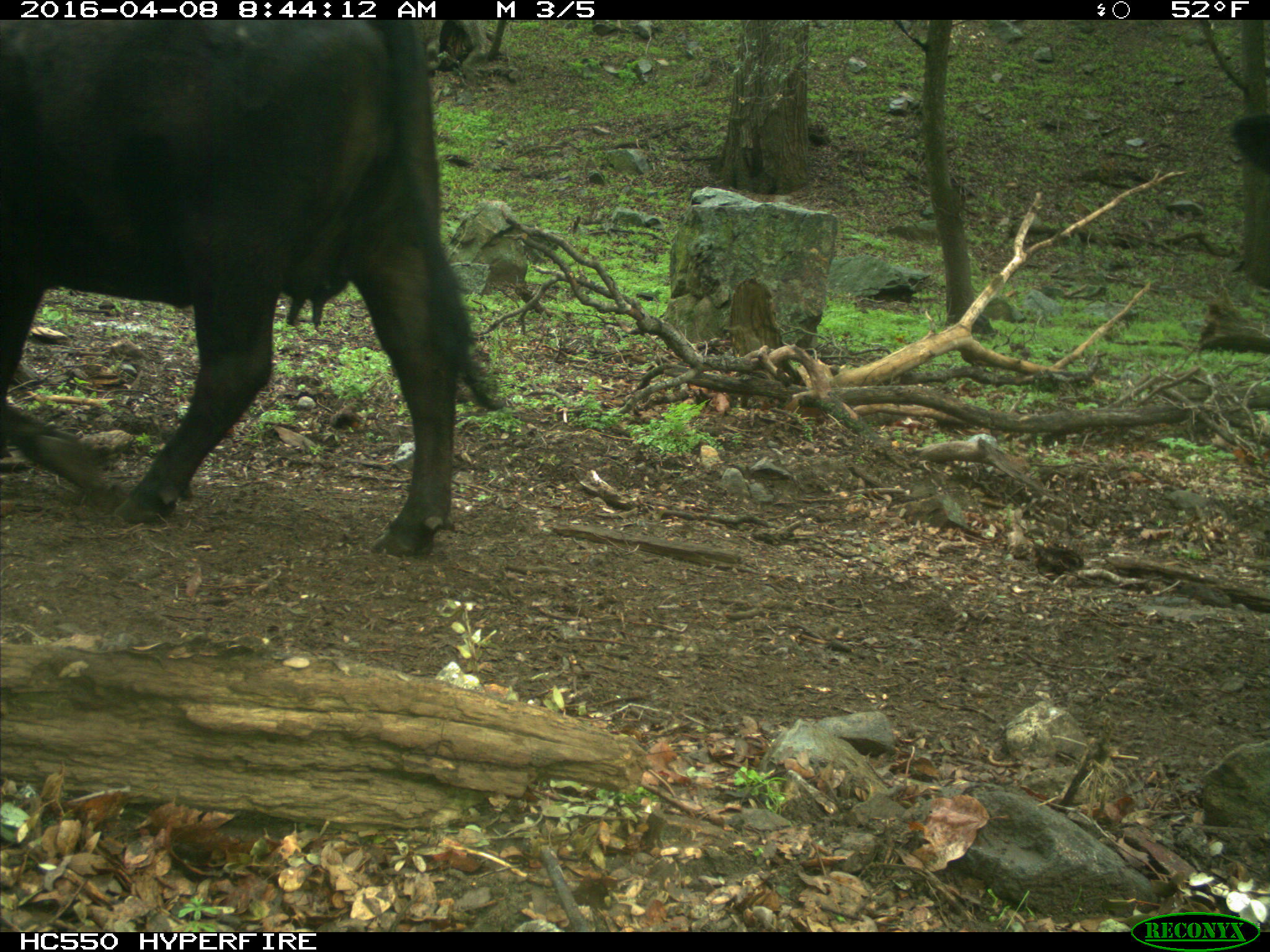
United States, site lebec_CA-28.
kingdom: Animalia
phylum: Chordata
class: Mammalia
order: Artiodactyla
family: Bovidae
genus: Bos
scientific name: Bos taurus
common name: domestic cow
Bos taurus (domestic cow).